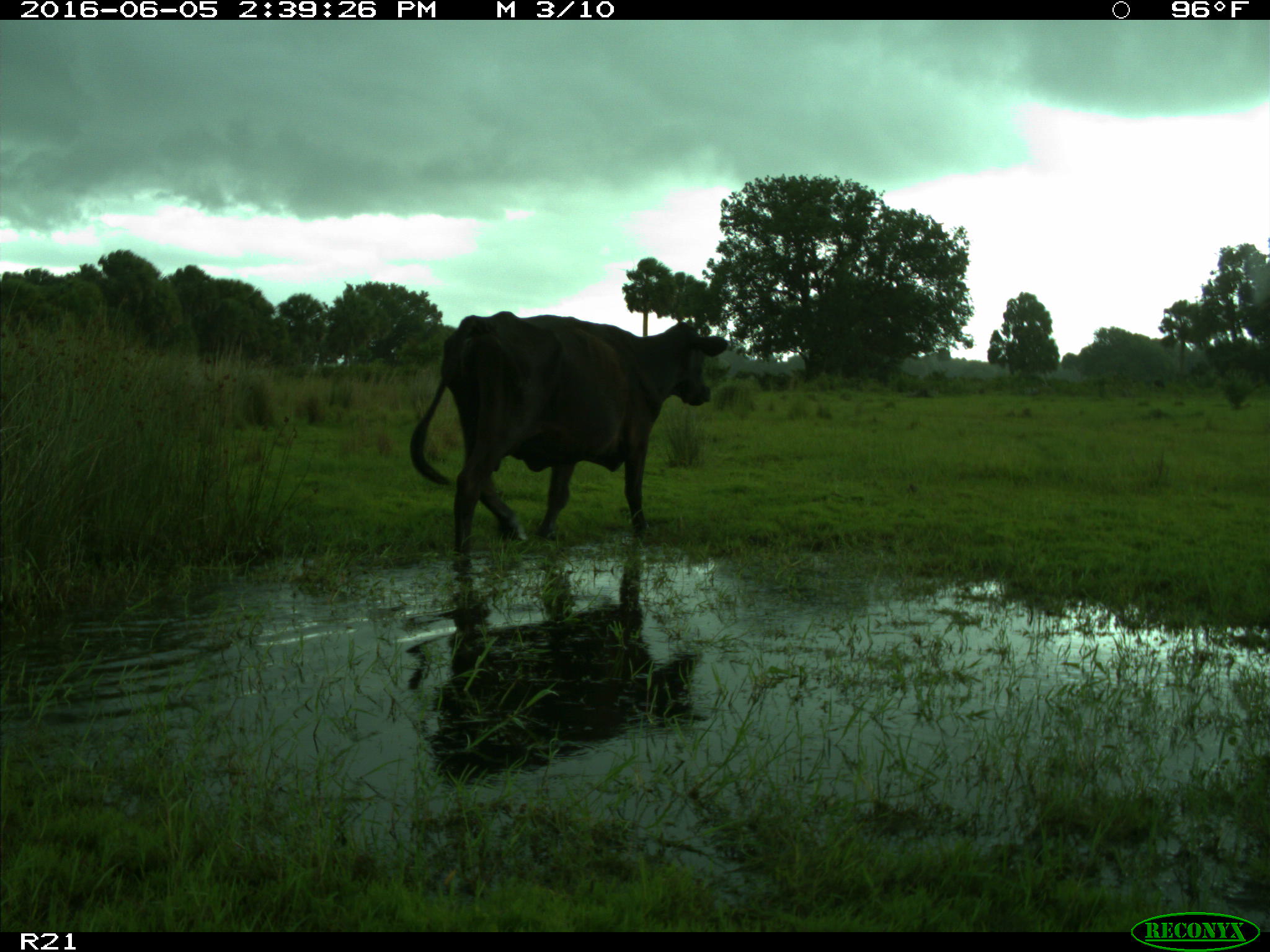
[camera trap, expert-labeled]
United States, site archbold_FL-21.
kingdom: Animalia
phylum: Chordata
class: Mammalia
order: Artiodactyla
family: Bovidae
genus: Bos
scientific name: Bos taurus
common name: domestic cow